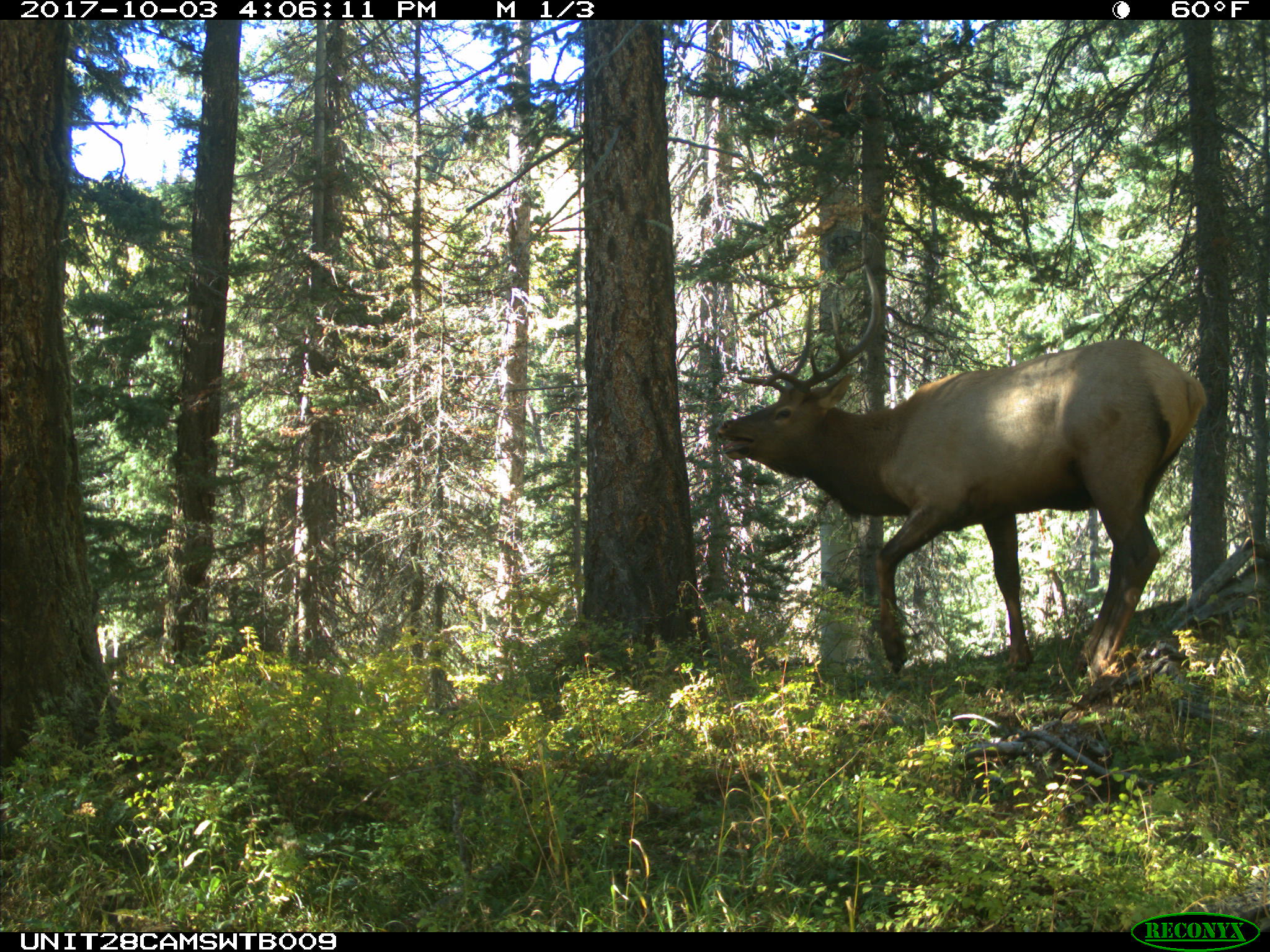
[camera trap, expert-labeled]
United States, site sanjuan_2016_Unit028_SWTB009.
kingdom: Animalia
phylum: Chordata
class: Mammalia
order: Artiodactyla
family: Cervidae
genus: Cervus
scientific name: Cervus elaphus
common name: red deer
Cervus elaphus (red deer).